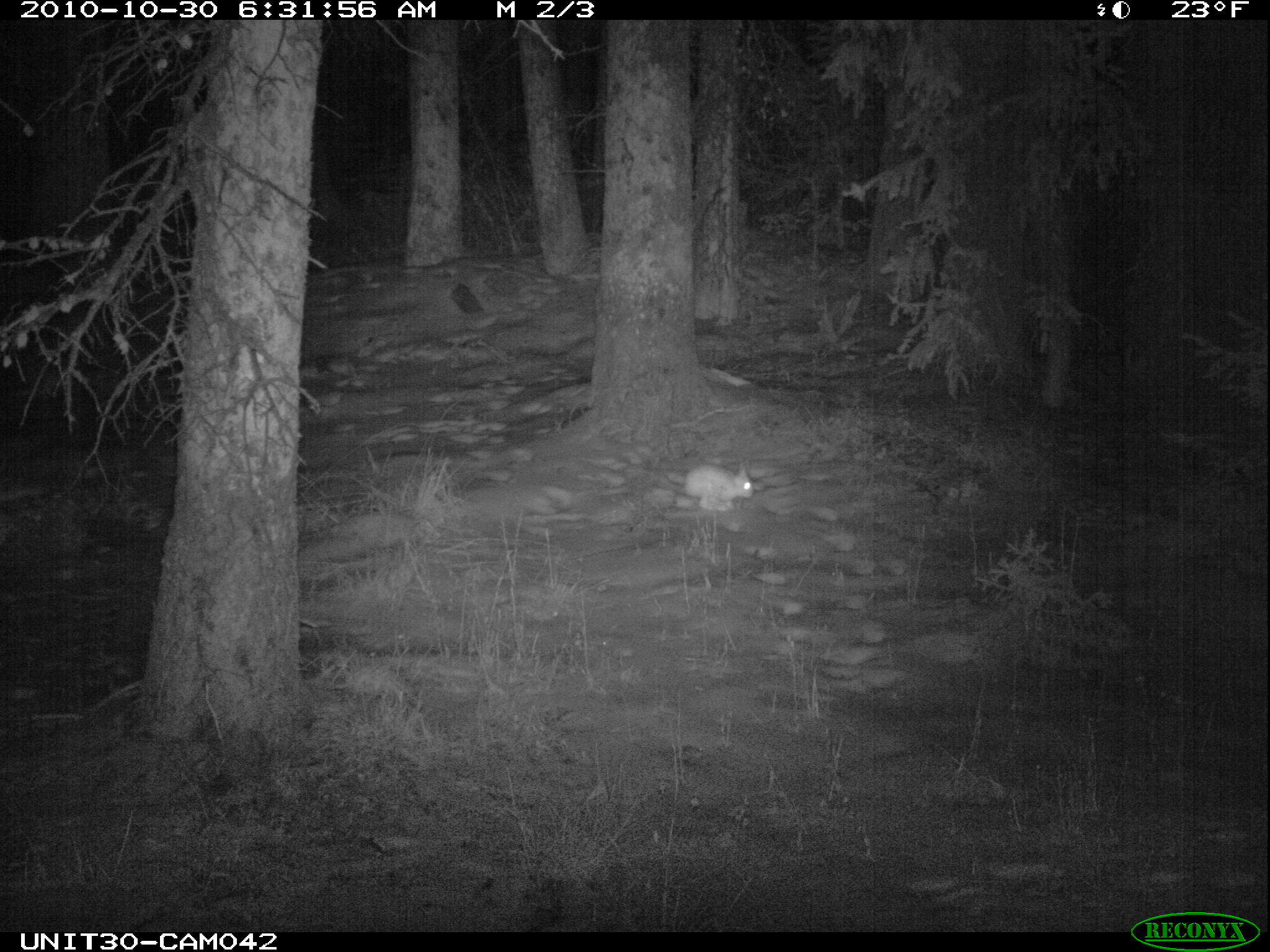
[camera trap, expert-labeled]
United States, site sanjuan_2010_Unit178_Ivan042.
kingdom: Animalia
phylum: Chordata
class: Mammalia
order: Lagomorpha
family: Leporidae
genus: Lepus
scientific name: Lepus americanus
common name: snowshoe hare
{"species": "Lepus americanus (snowshoe hare)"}